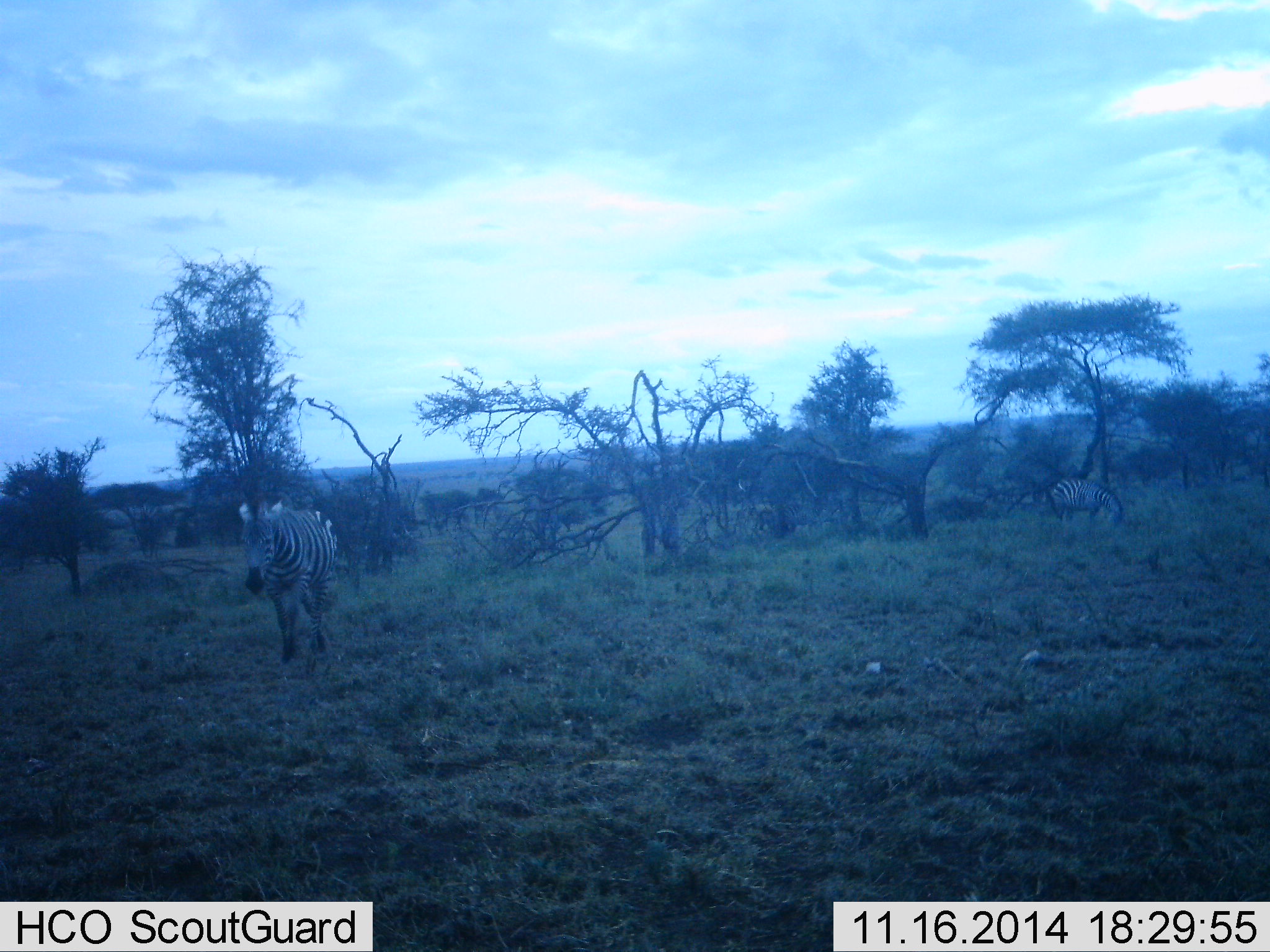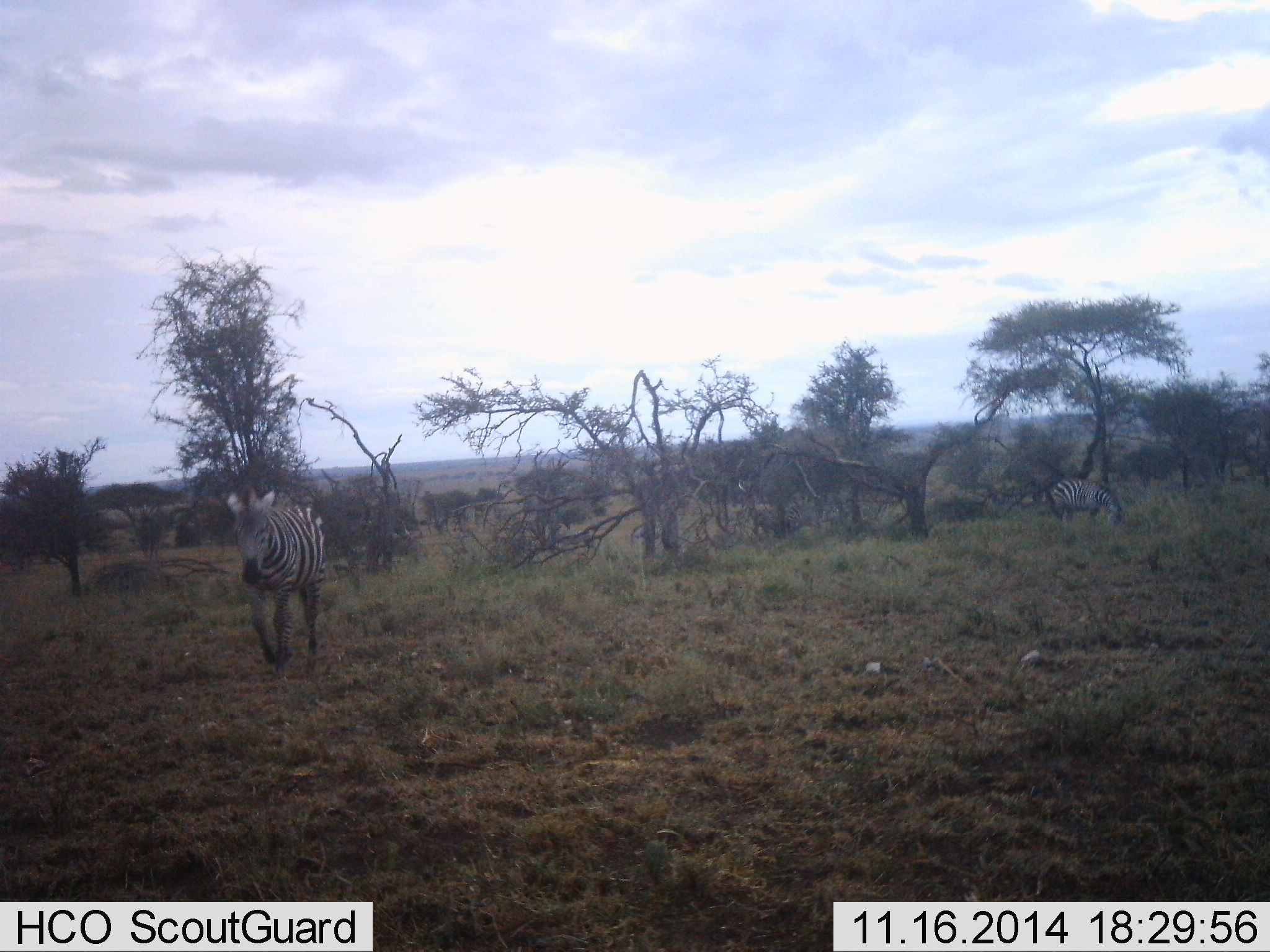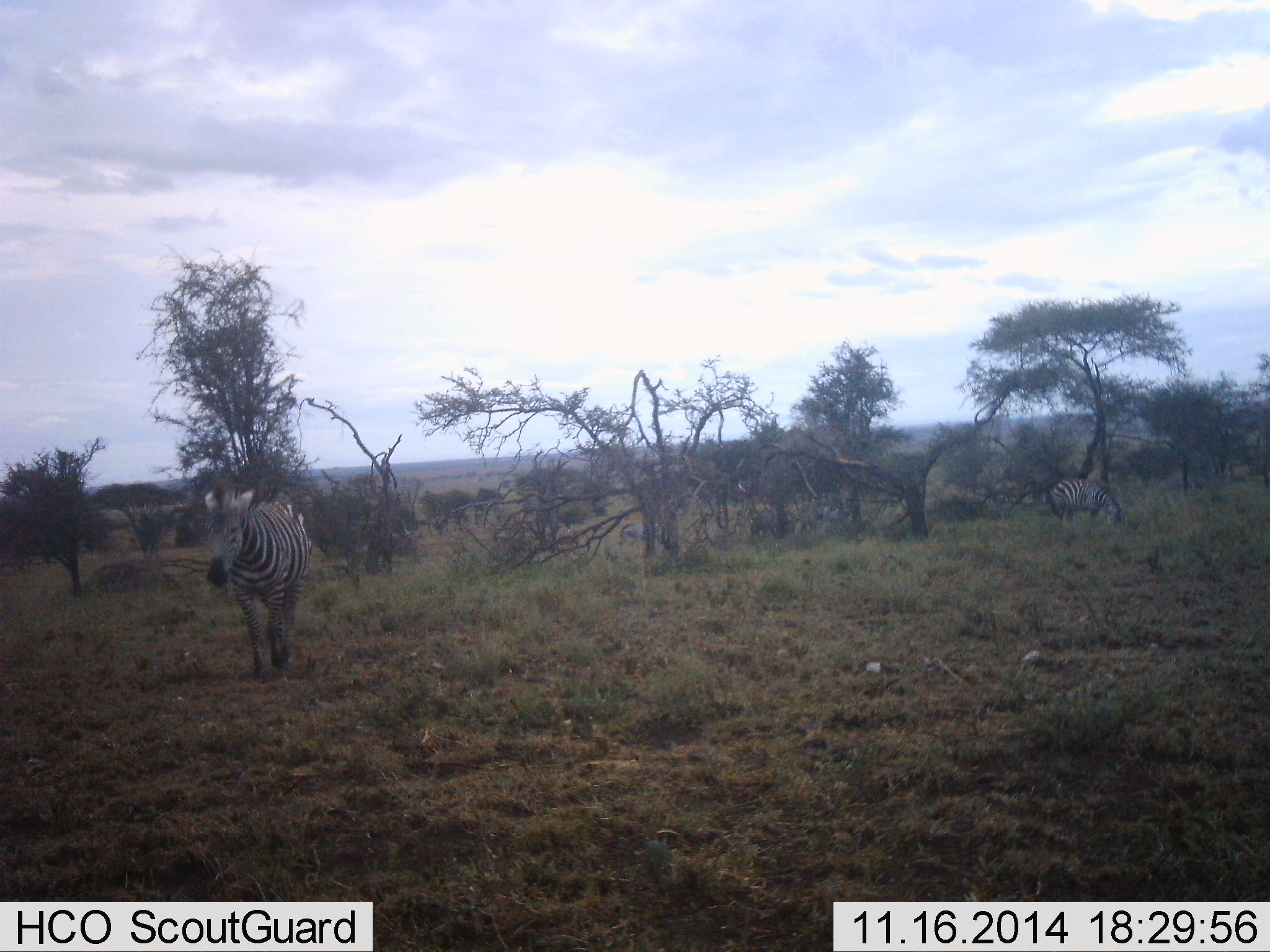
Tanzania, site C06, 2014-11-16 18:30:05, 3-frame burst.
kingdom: Animalia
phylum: Chordata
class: Mammalia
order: Perissodactyla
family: Equidae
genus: Equus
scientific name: Equus quagga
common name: plains zebra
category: zebra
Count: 5.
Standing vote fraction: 18%.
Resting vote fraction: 0%.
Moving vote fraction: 91%.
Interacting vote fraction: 0%.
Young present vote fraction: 0%.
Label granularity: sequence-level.